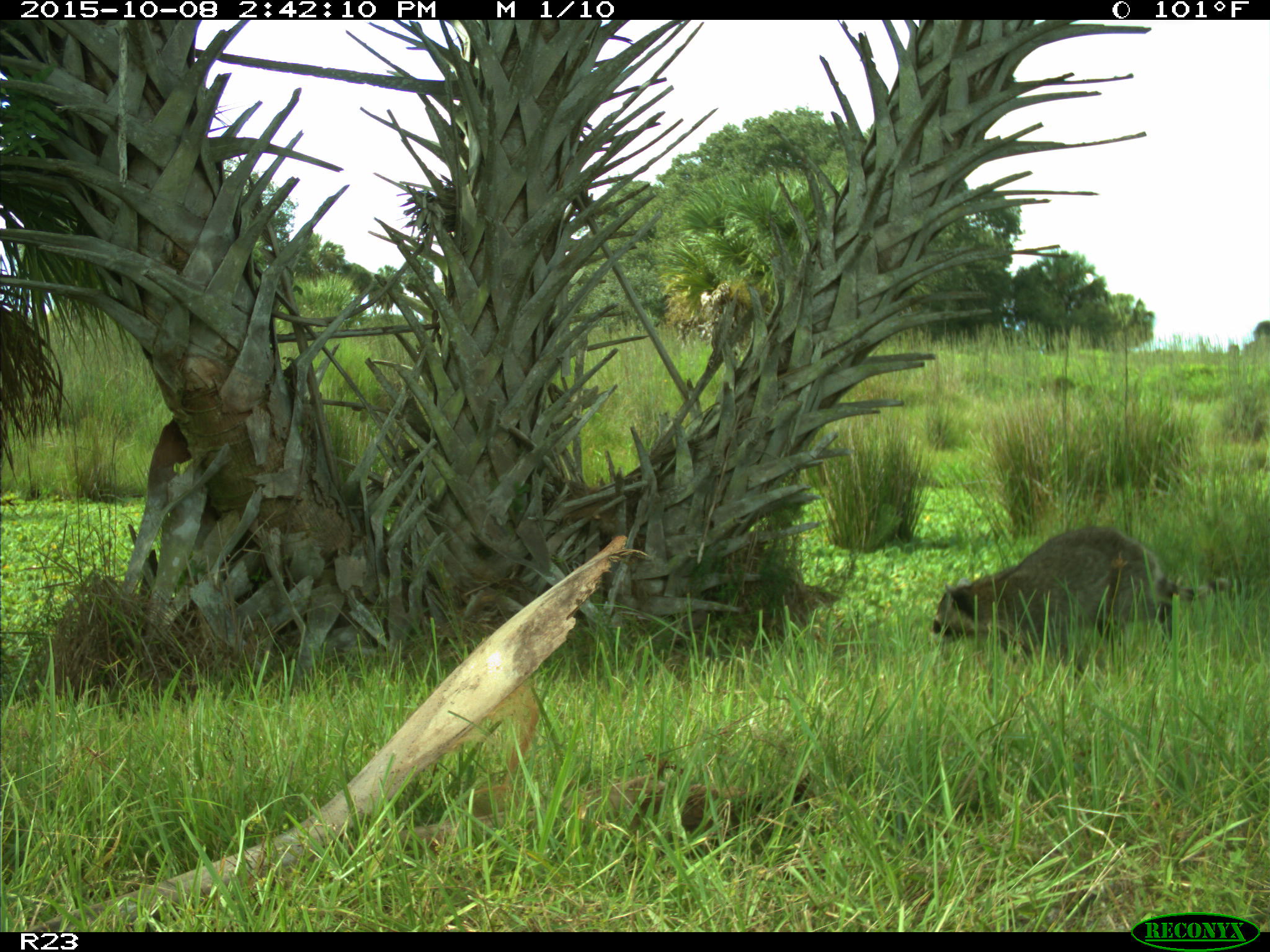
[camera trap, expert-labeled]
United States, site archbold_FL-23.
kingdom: Animalia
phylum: Chordata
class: Mammalia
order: Carnivora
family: Procyonidae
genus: Procyon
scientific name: Procyon lotor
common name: common raccoon